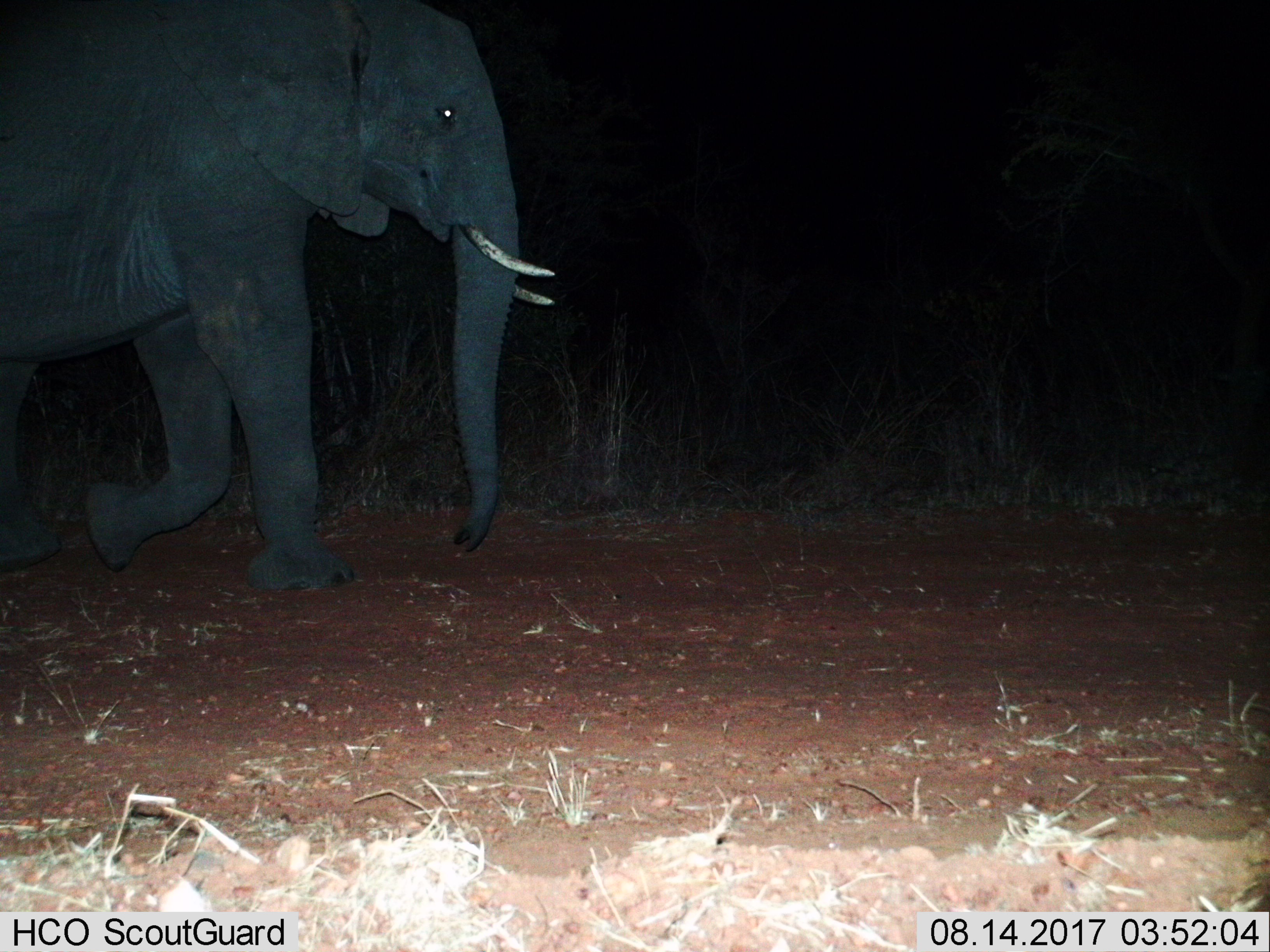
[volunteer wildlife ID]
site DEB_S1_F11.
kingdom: Animalia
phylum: Chordata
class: Mammalia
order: Proboscidea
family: Elephantidae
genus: Loxodonta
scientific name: Loxodonta africana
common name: african bush elephant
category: elephant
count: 1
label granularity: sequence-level